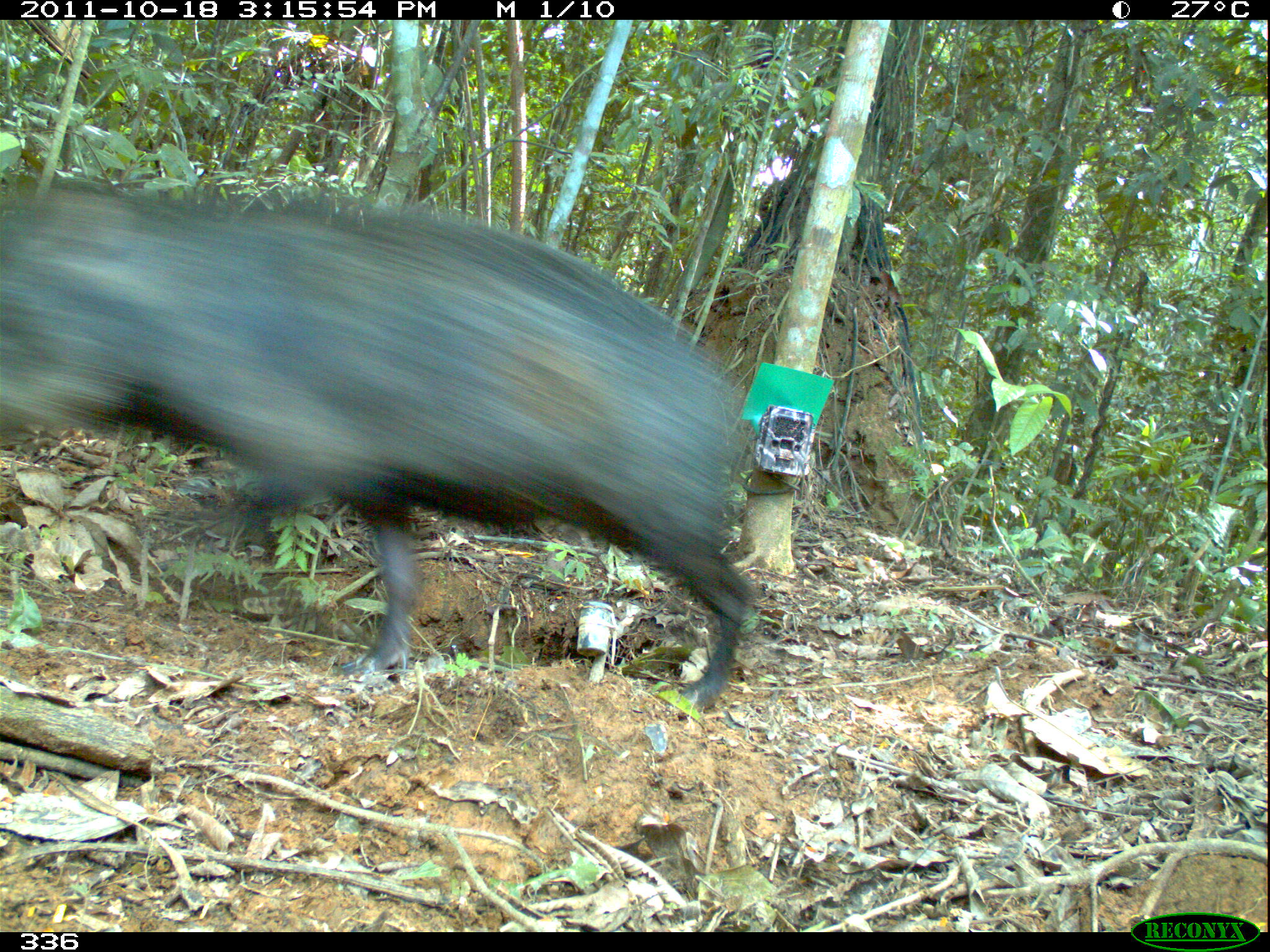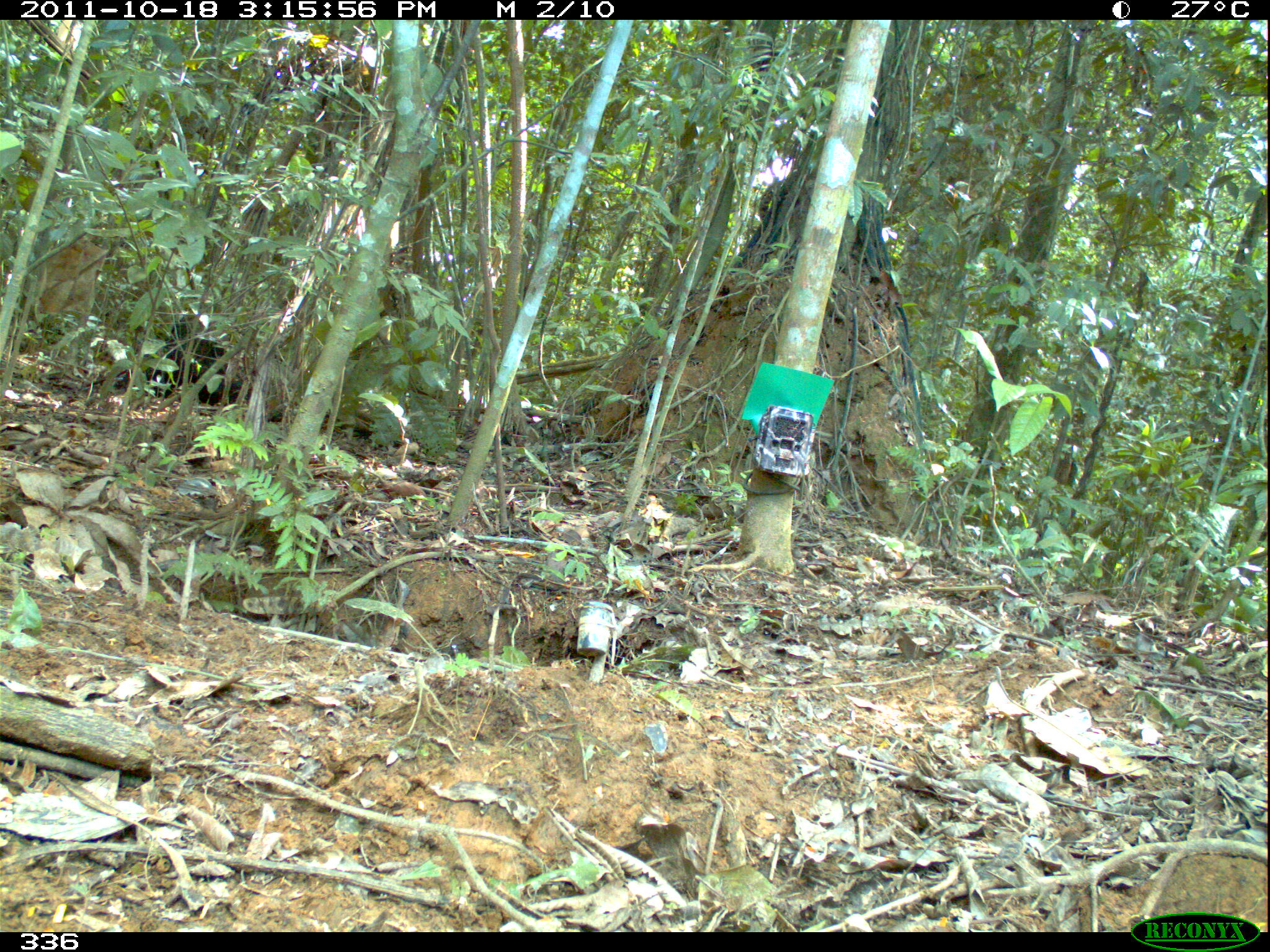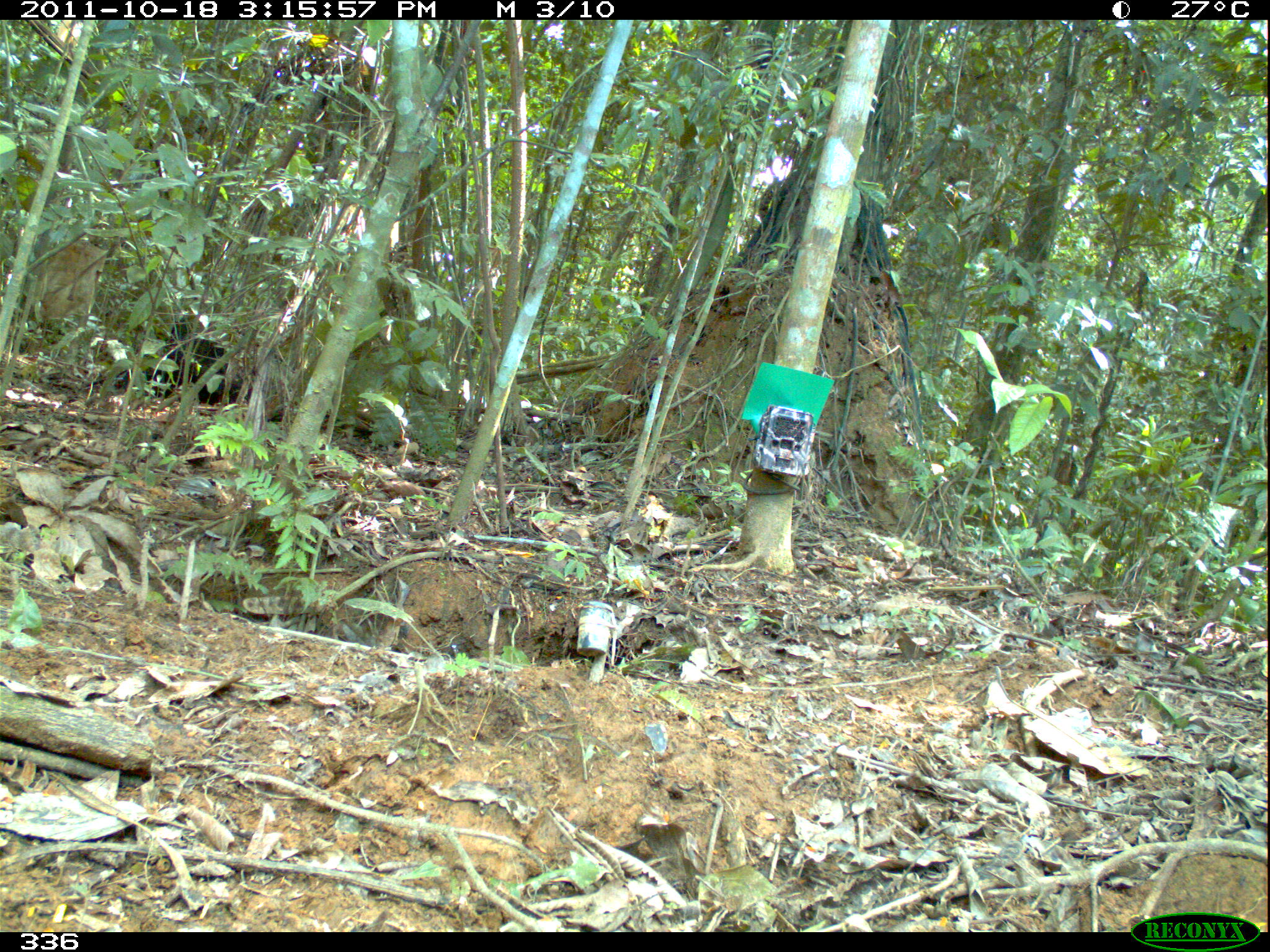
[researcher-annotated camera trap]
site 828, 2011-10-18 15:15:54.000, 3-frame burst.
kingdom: Animalia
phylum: Chordata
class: Mammalia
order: Artiodactyla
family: Tayassuidae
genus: Tayassu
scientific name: Tayassu pecari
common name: white-lipped peccary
Tayassu pecari (white-lipped peccary).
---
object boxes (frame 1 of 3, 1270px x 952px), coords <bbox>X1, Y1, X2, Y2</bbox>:
tayassu pecari: <bbox>0, 173, 757, 712</bbox>